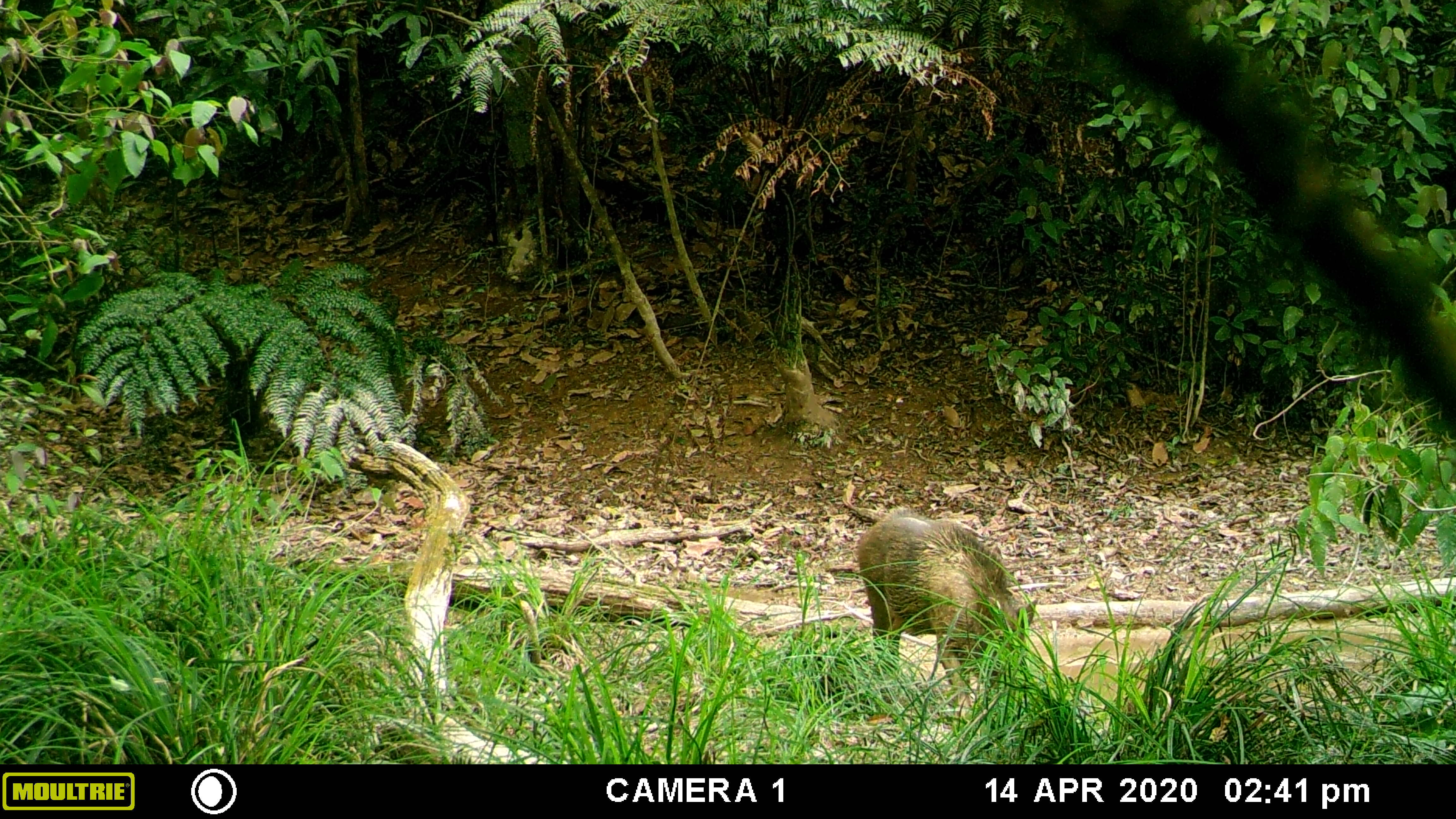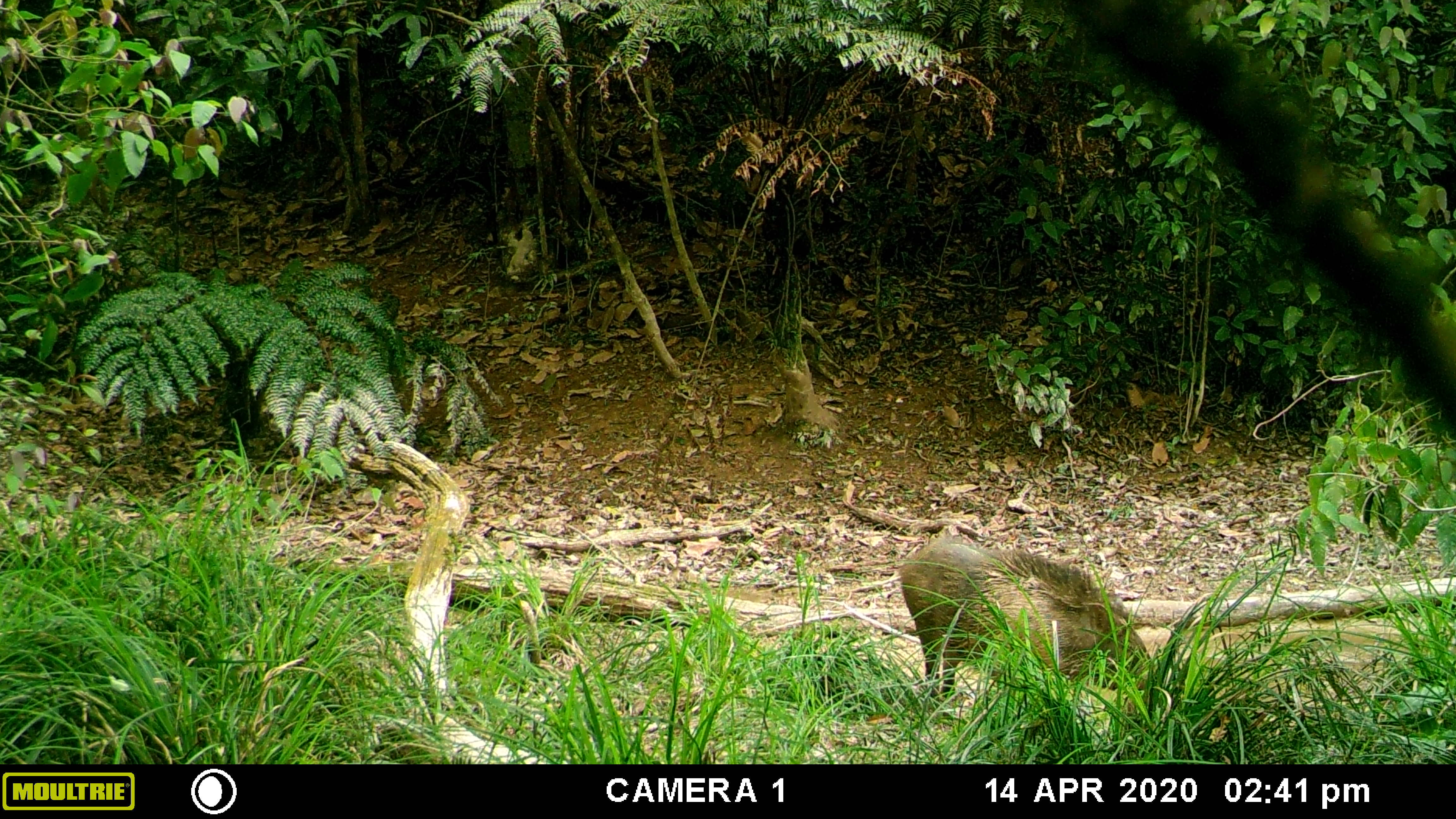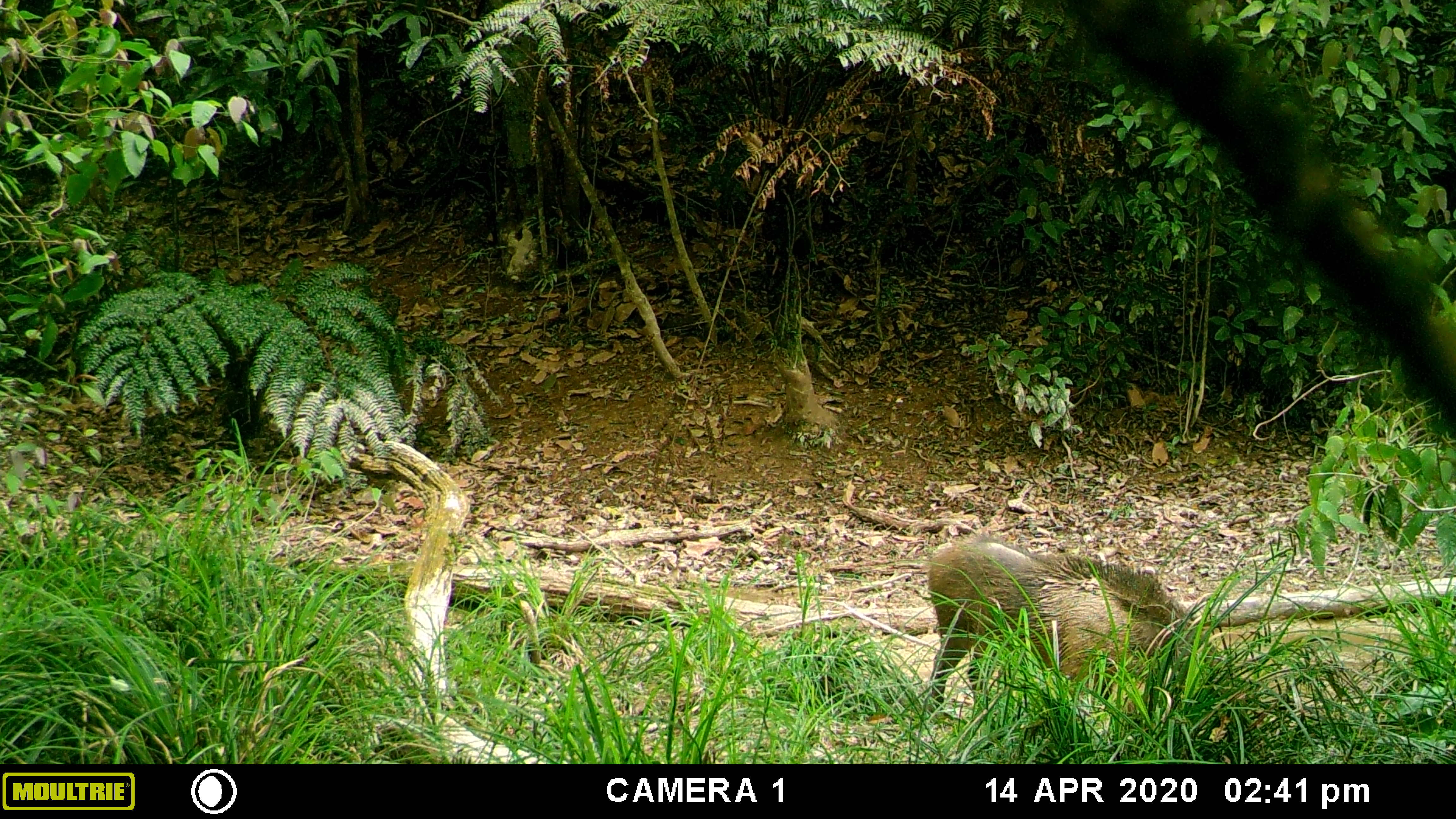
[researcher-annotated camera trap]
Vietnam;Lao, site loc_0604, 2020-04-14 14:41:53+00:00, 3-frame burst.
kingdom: Animalia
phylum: Chordata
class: Mammalia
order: Artiodactyla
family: Suidae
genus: Sus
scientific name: Sus scrofa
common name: eurasian wild pig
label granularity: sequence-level